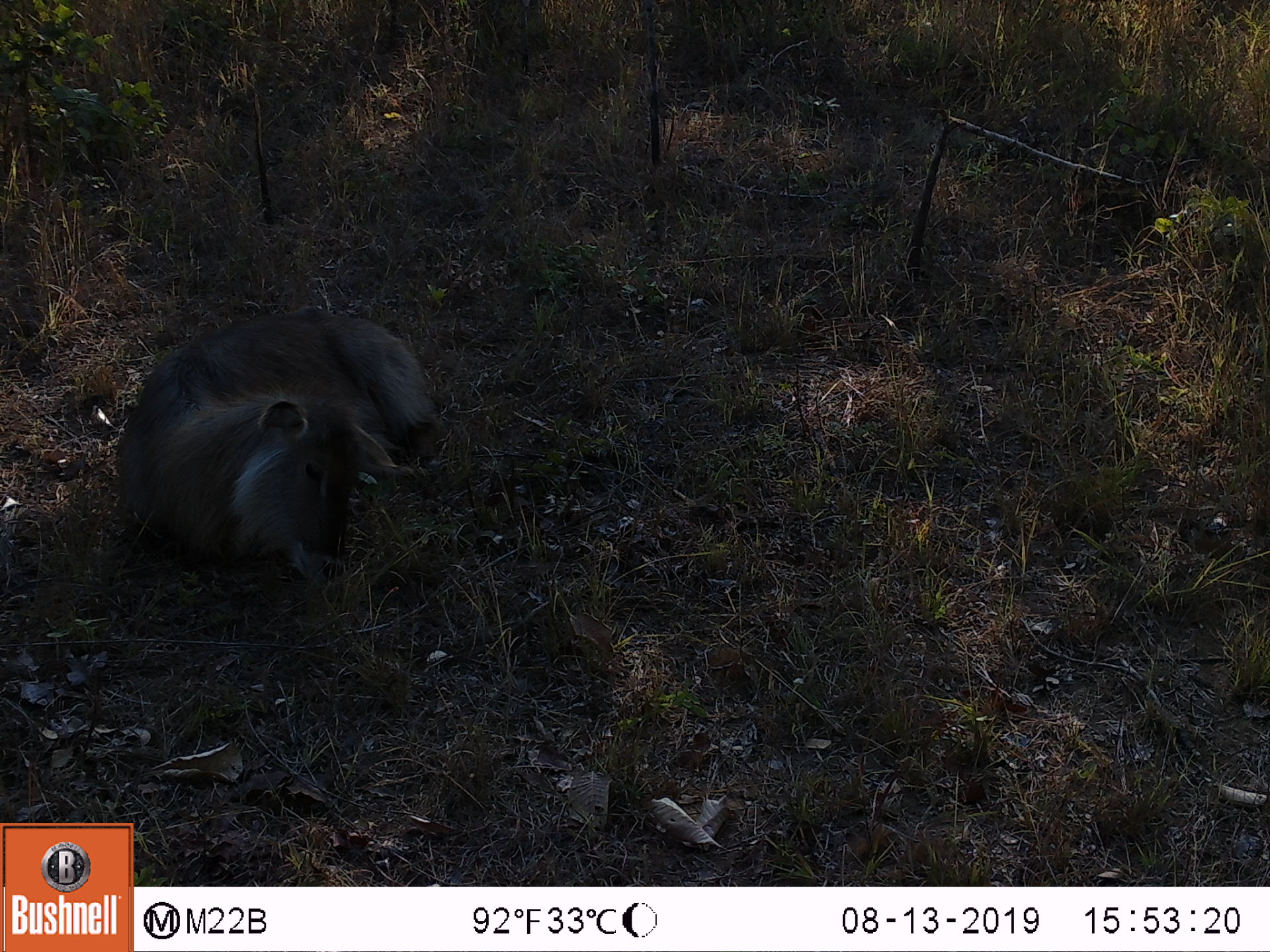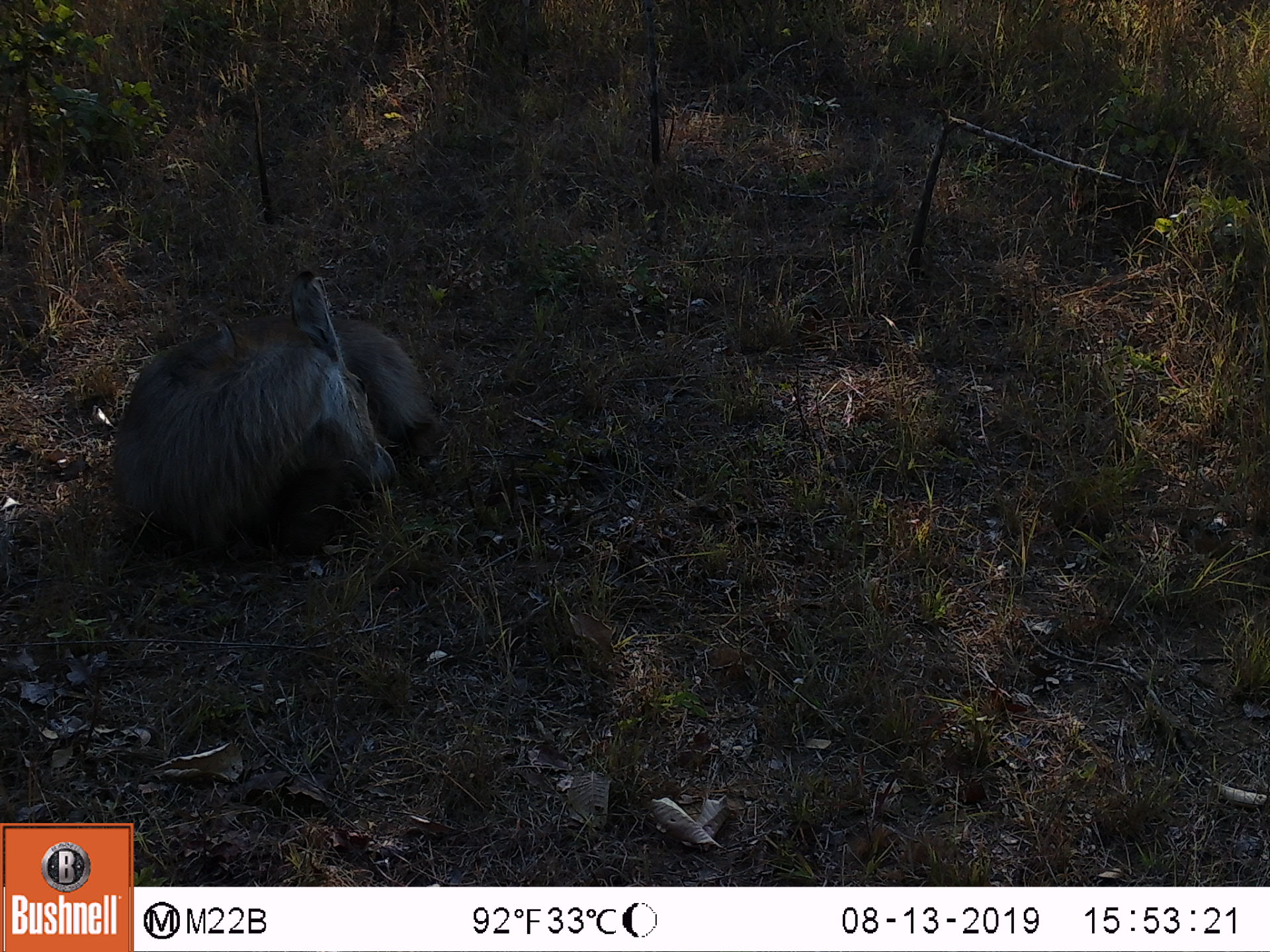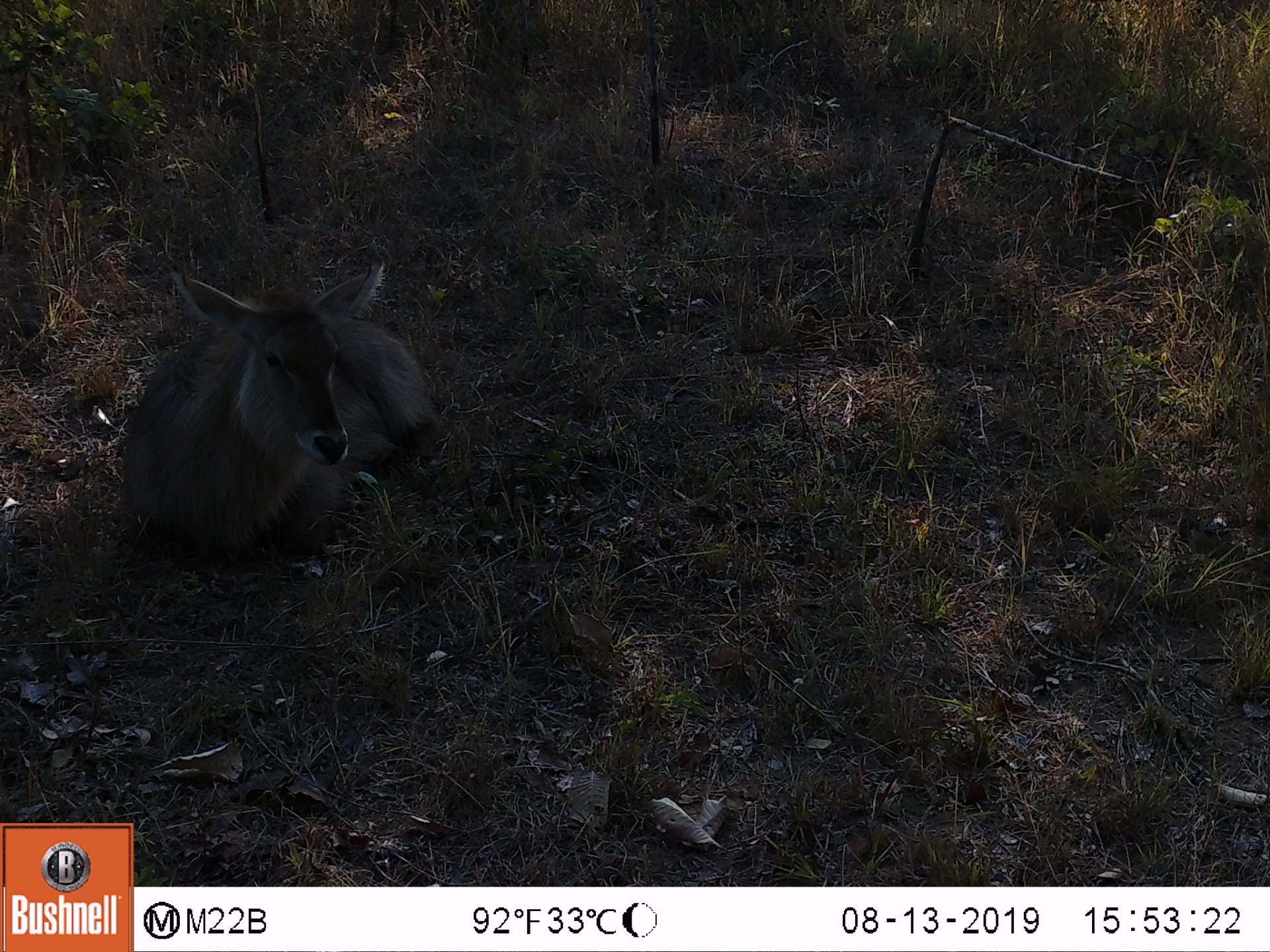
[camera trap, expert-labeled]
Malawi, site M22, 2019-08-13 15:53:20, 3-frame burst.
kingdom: Animalia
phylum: Chordata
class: Mammalia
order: Artiodactyla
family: Bovidae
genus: Kobus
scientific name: Kobus ellipsiprymnus ellipsiprymnus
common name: common waterbuck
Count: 1.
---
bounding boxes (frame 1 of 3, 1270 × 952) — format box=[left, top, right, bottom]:
common waterbuck: box=[110, 301, 448, 602]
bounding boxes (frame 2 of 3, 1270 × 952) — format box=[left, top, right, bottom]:
common waterbuck: box=[99, 269, 433, 575]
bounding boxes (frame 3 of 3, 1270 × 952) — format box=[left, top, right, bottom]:
common waterbuck: box=[116, 252, 443, 579]